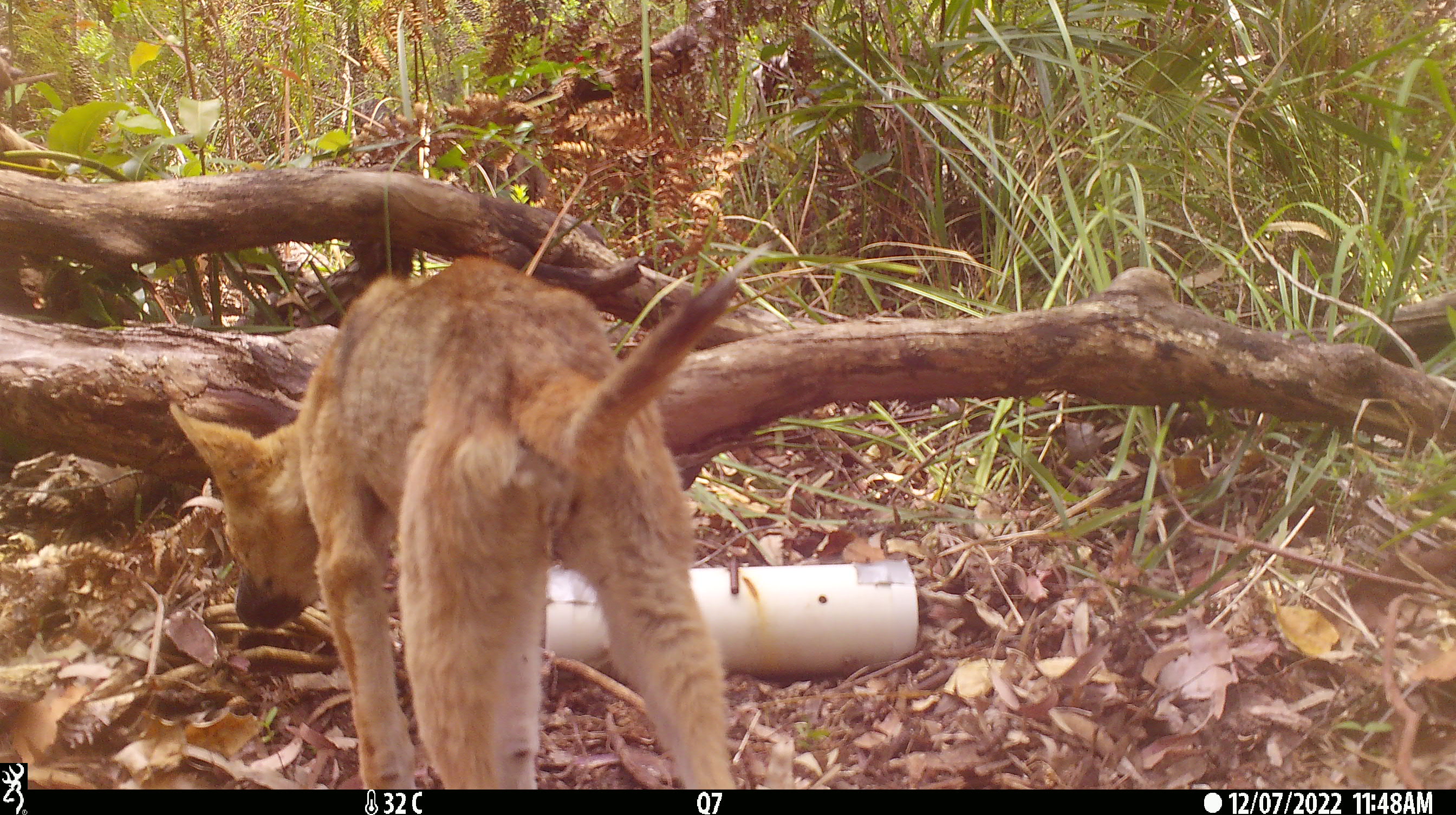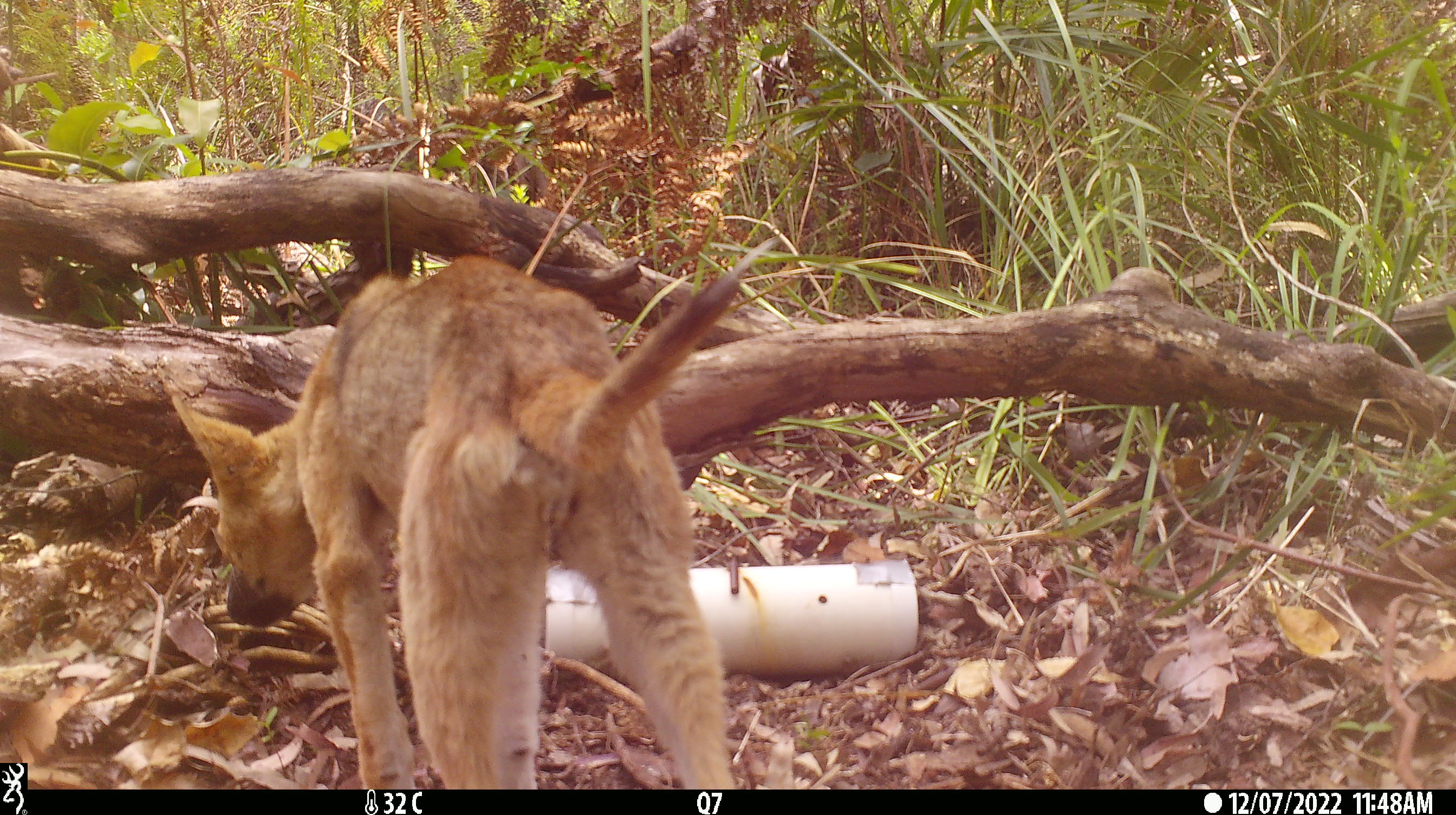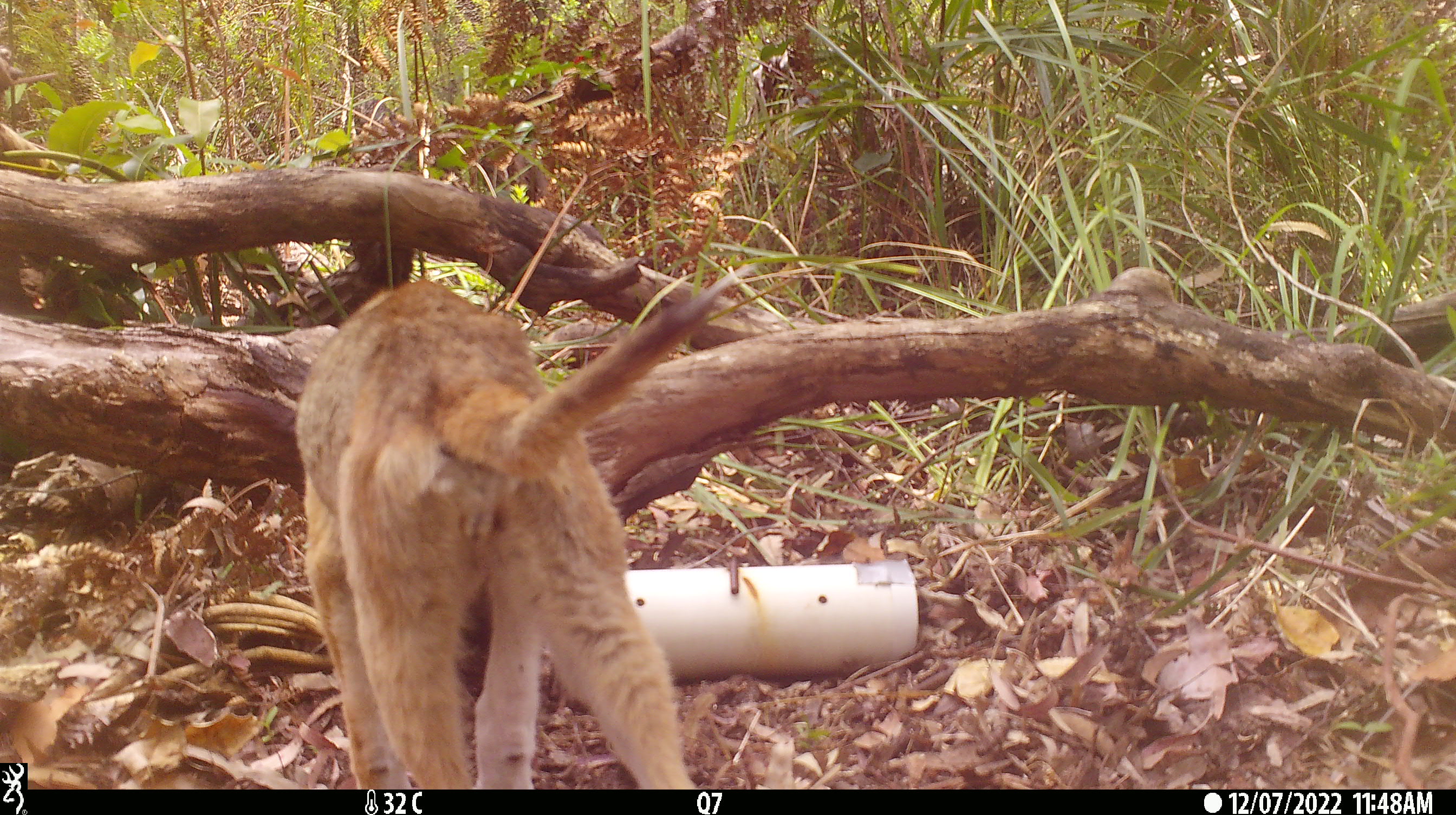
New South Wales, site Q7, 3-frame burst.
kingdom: Animalia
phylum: Chordata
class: Mammalia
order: Carnivora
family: Canidae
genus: Canis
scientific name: Canis familiaris dingo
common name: dingo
Dingo (Canis familiaris dingo).